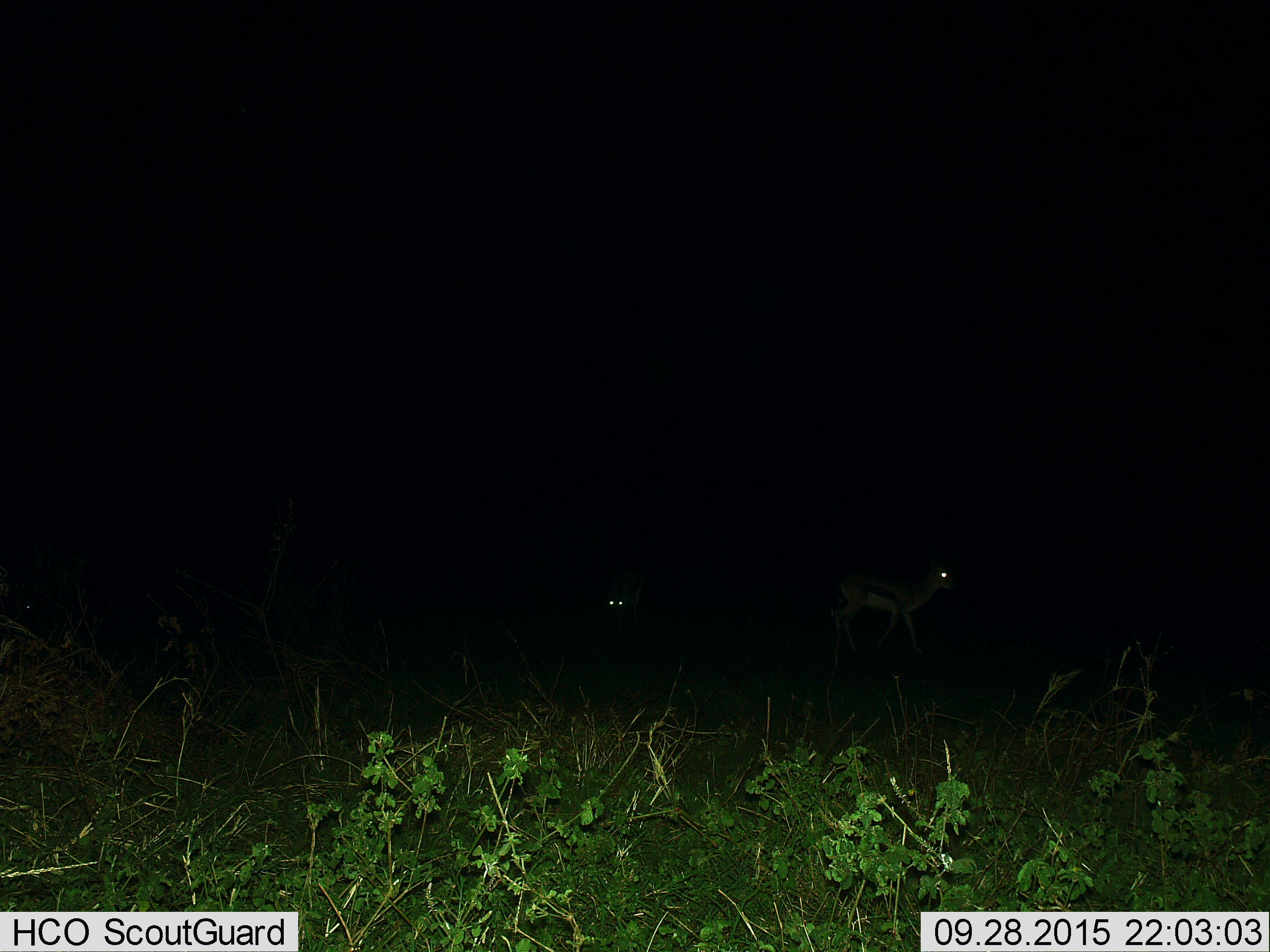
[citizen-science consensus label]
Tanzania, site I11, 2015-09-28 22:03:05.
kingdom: Animalia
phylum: Chordata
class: Mammalia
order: Artiodactyla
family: Bovidae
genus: Eudorcas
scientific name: Eudorcas thomsonii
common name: thomson's gazelle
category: gazellethomsons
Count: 2.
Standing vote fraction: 67%.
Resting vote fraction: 0%.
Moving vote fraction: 50%.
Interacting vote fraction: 0%.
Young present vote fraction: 0%.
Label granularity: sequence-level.